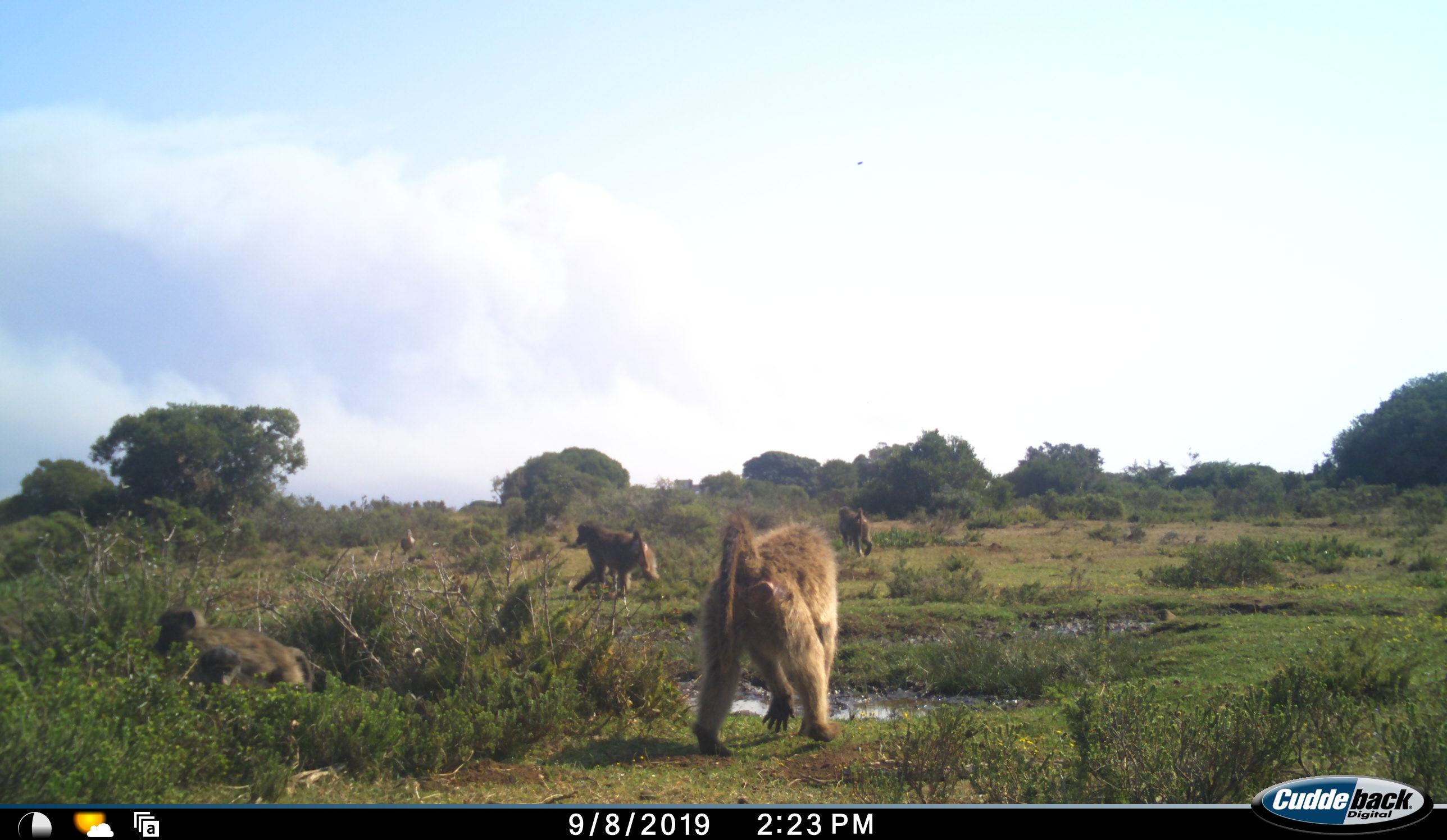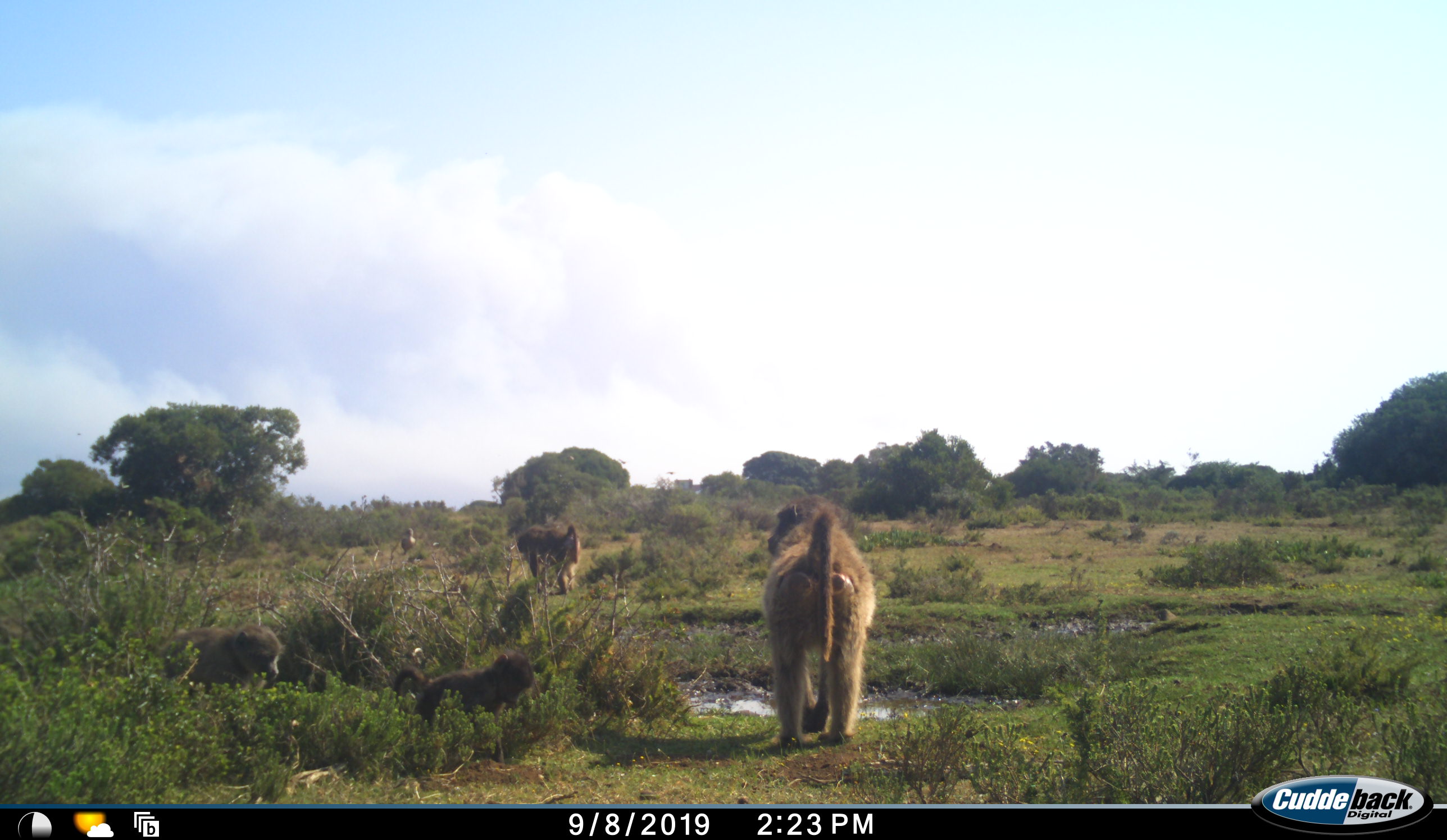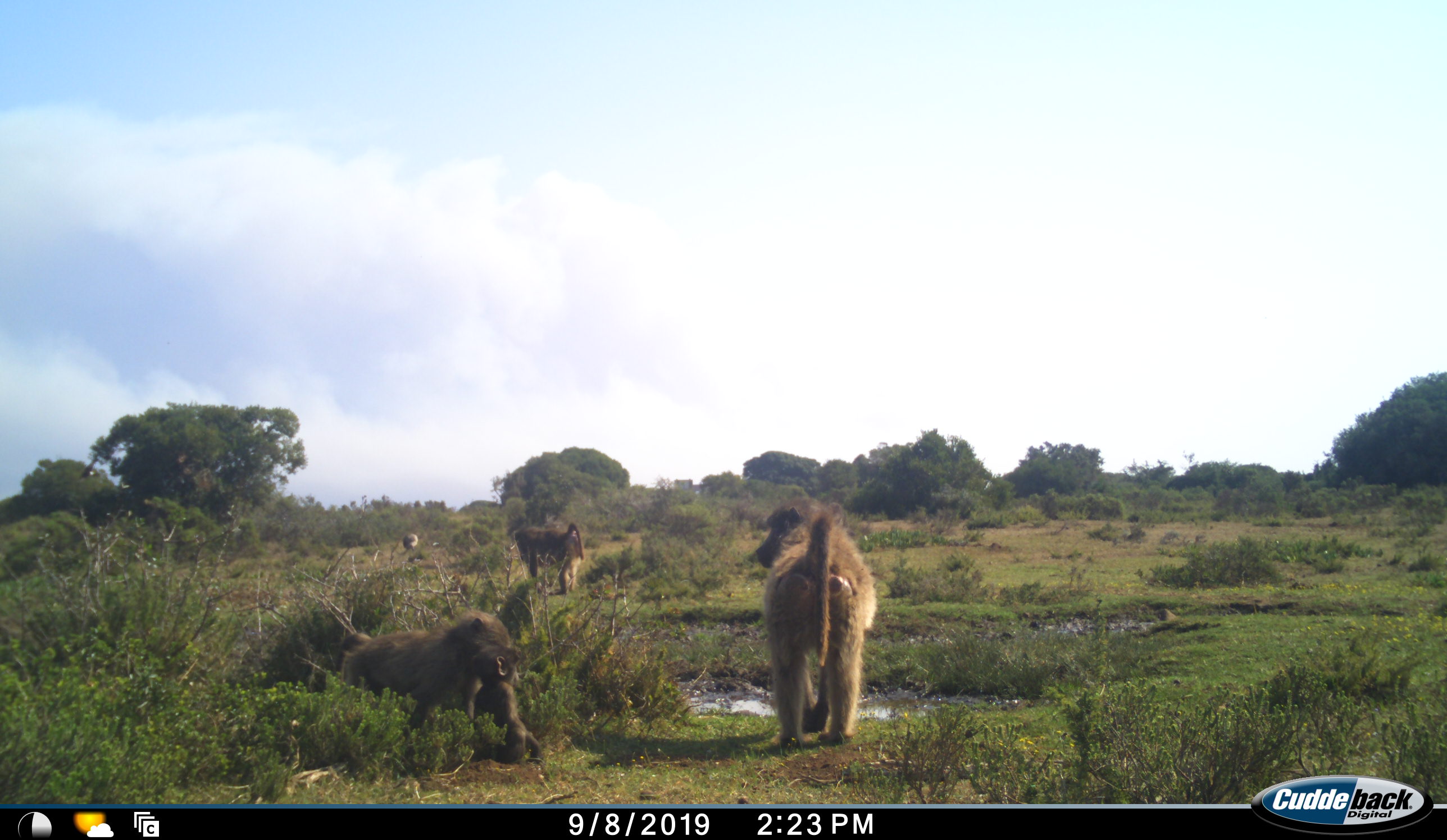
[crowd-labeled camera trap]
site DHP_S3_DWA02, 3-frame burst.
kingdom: Animalia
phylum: Chordata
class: Mammalia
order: Primates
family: Cercopithecidae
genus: Papio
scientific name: Papio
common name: baboon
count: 6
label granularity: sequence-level